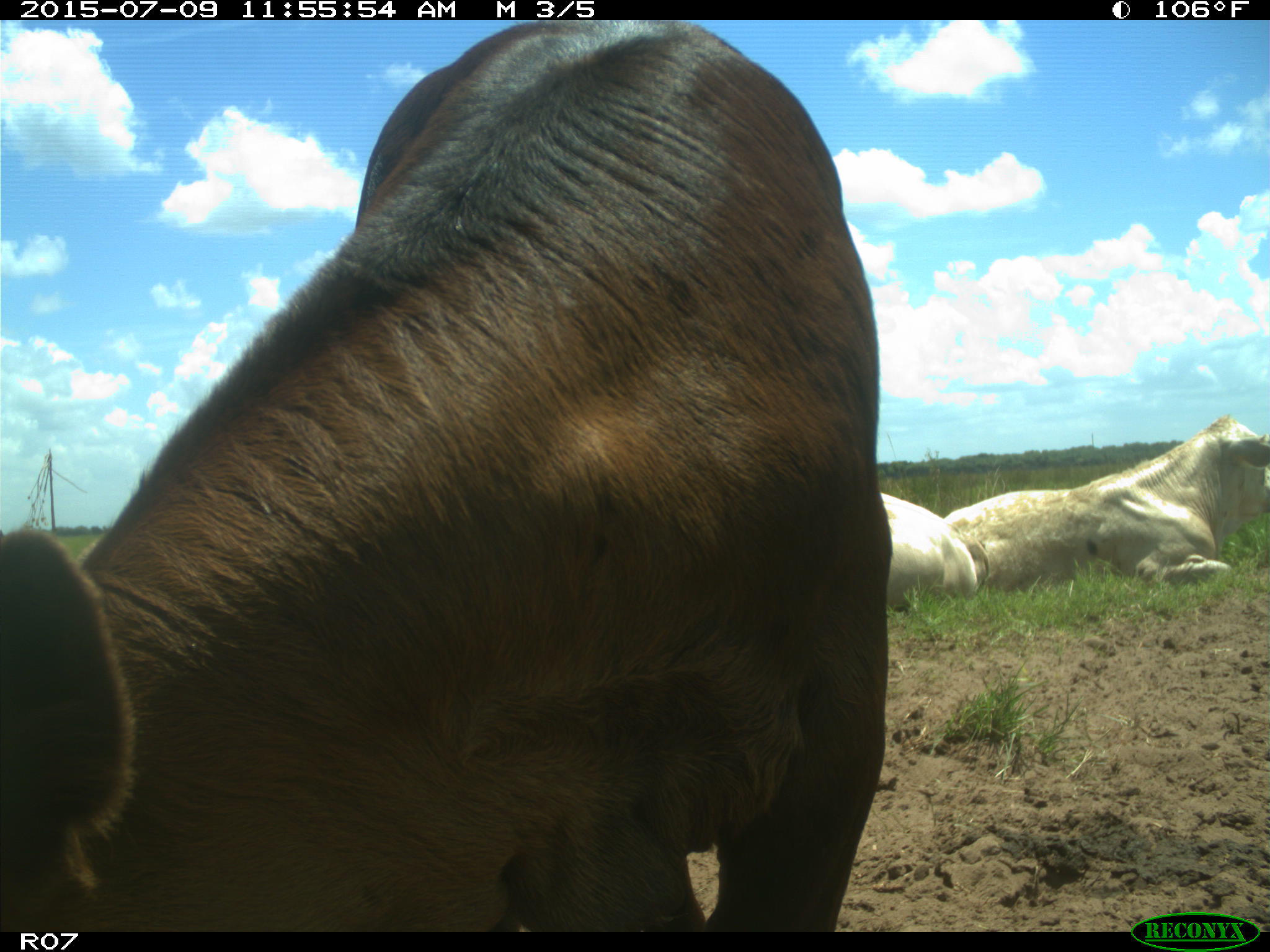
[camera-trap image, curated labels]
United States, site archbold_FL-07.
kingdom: Animalia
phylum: Chordata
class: Mammalia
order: Artiodactyla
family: Bovidae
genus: Bos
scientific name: Bos taurus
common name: domestic cow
Bos taurus (domestic cow).